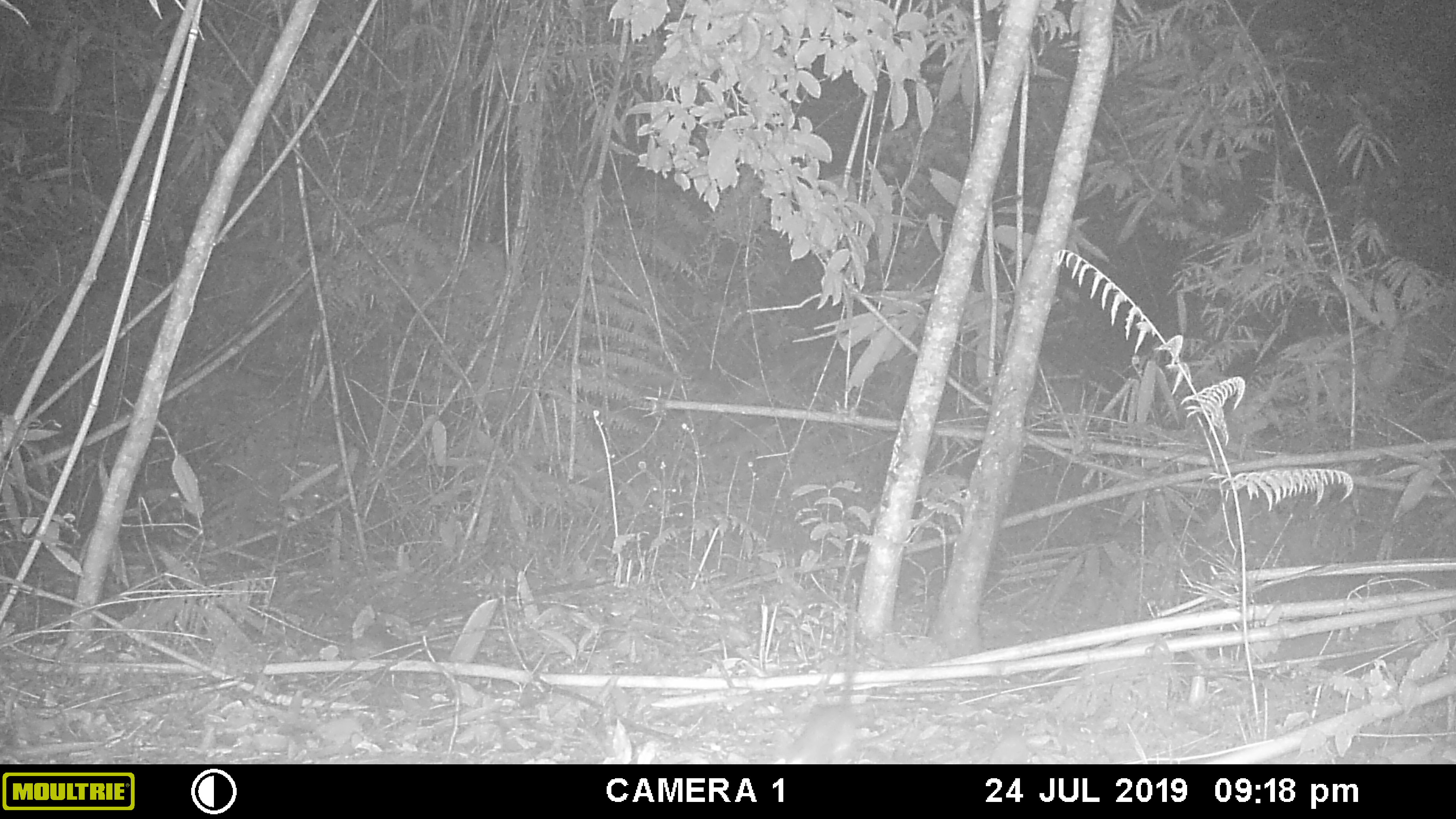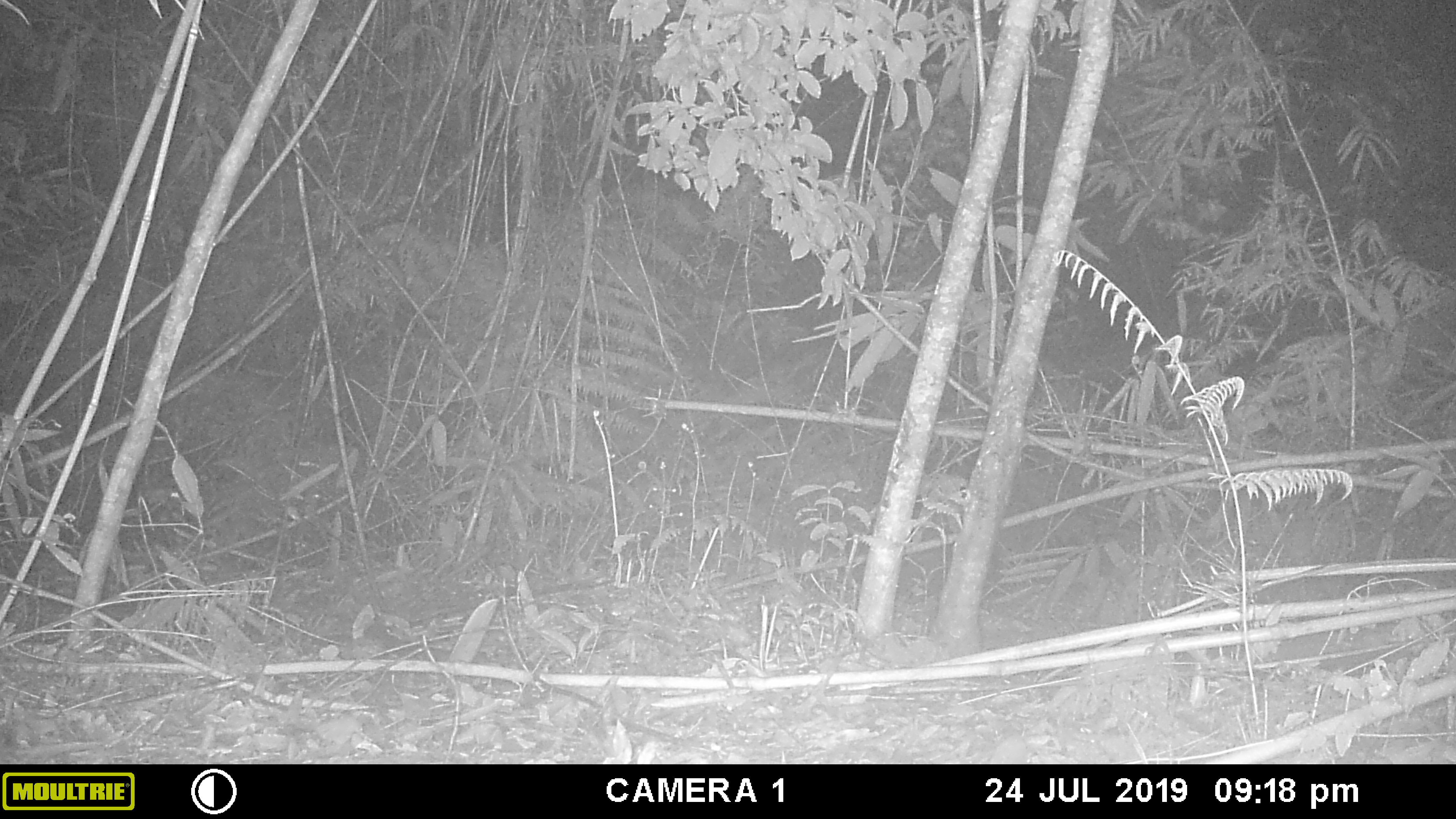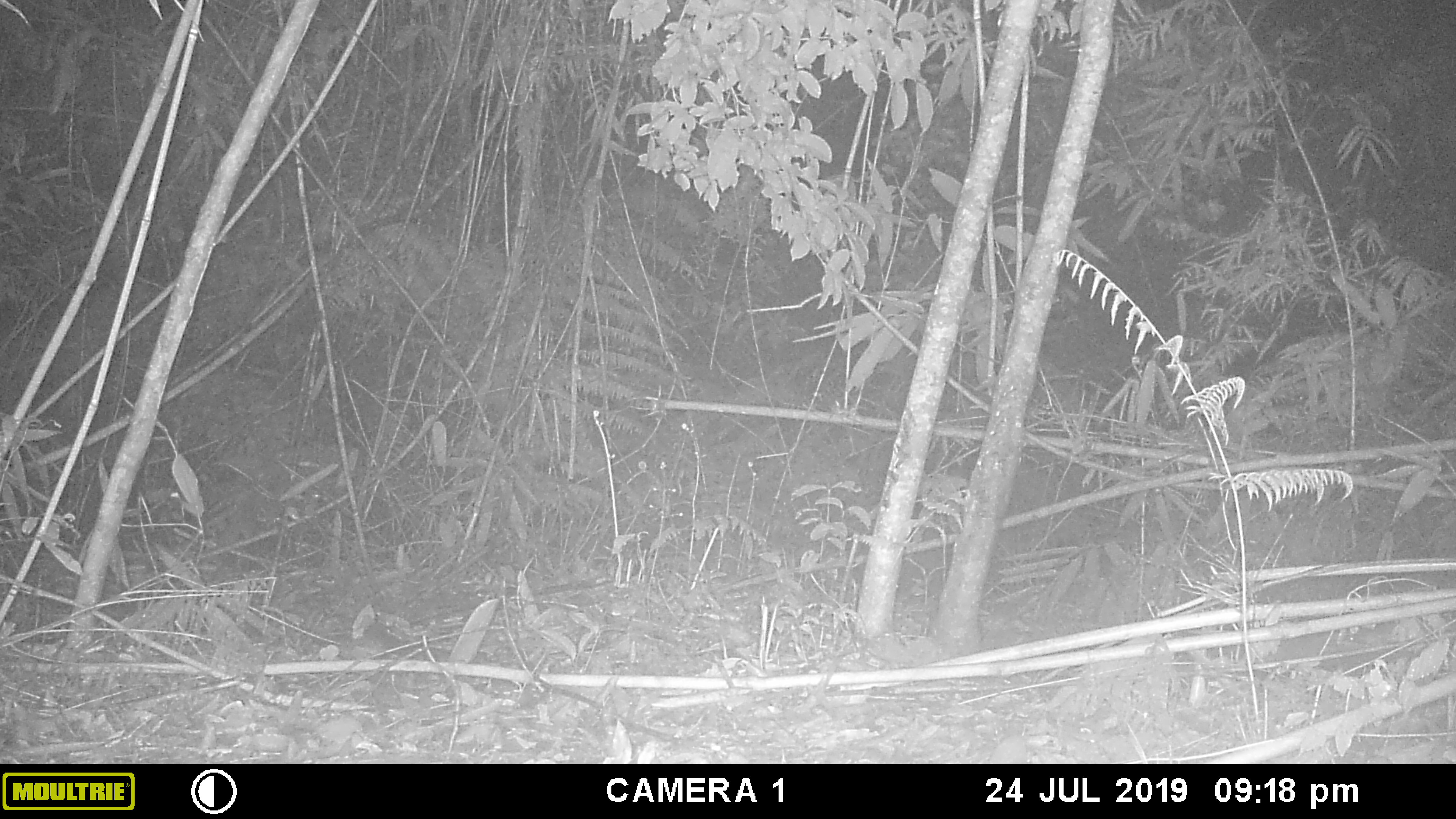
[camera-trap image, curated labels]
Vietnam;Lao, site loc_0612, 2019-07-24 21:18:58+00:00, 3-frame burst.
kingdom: Animalia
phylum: Chordata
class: Mammalia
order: Rodentia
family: Muridae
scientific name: Muridae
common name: old-world mice and rats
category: unidentified murid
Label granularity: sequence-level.